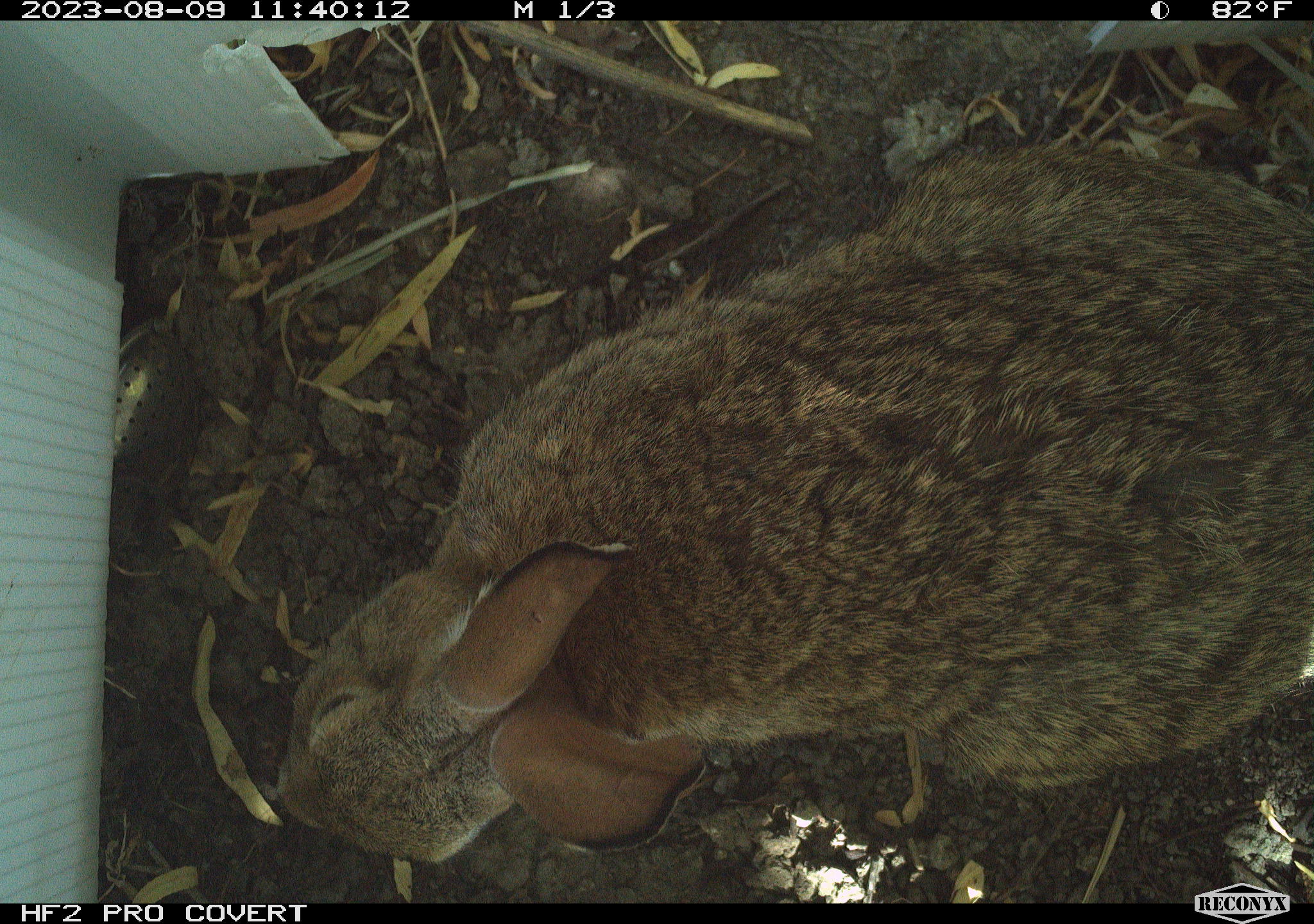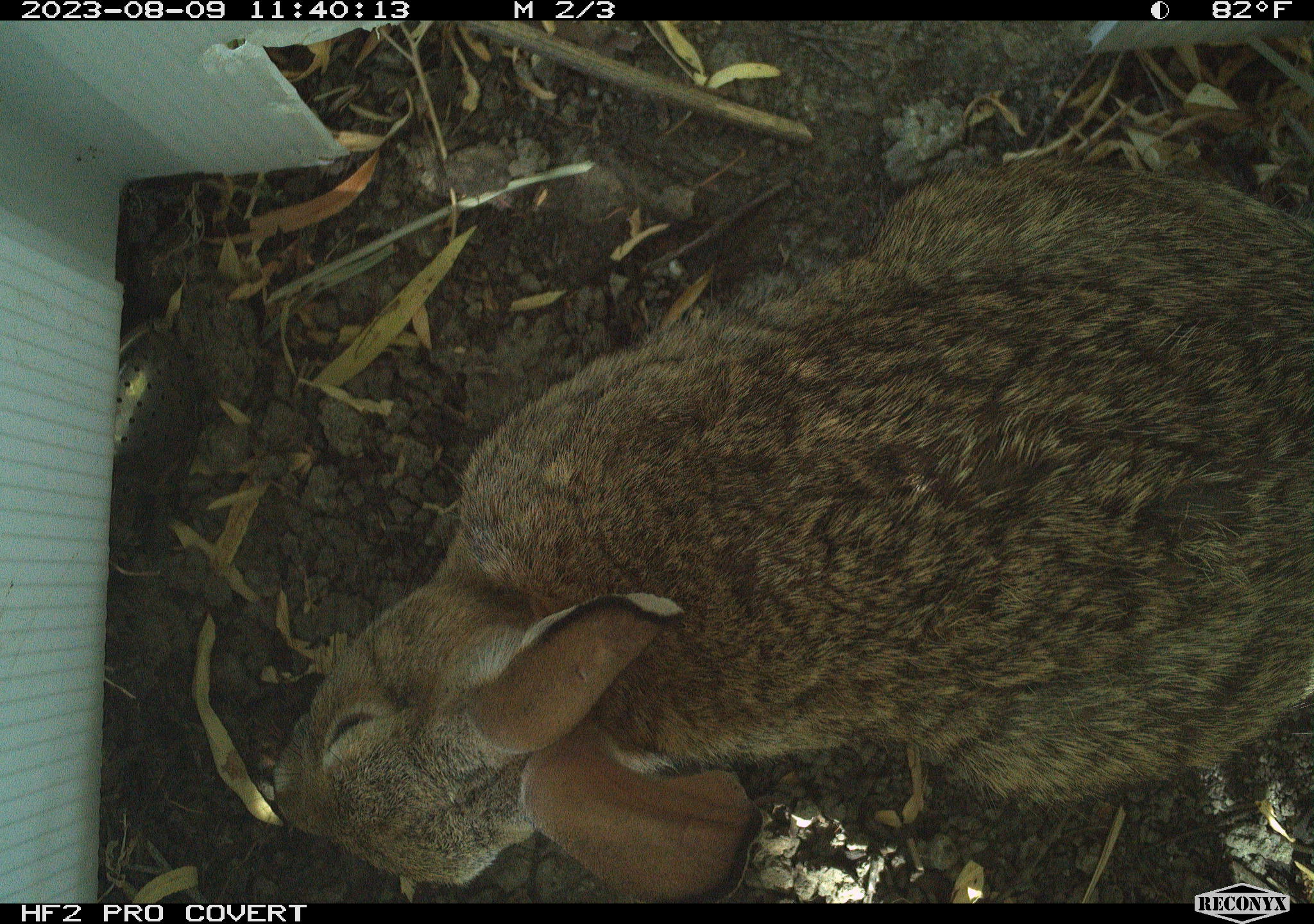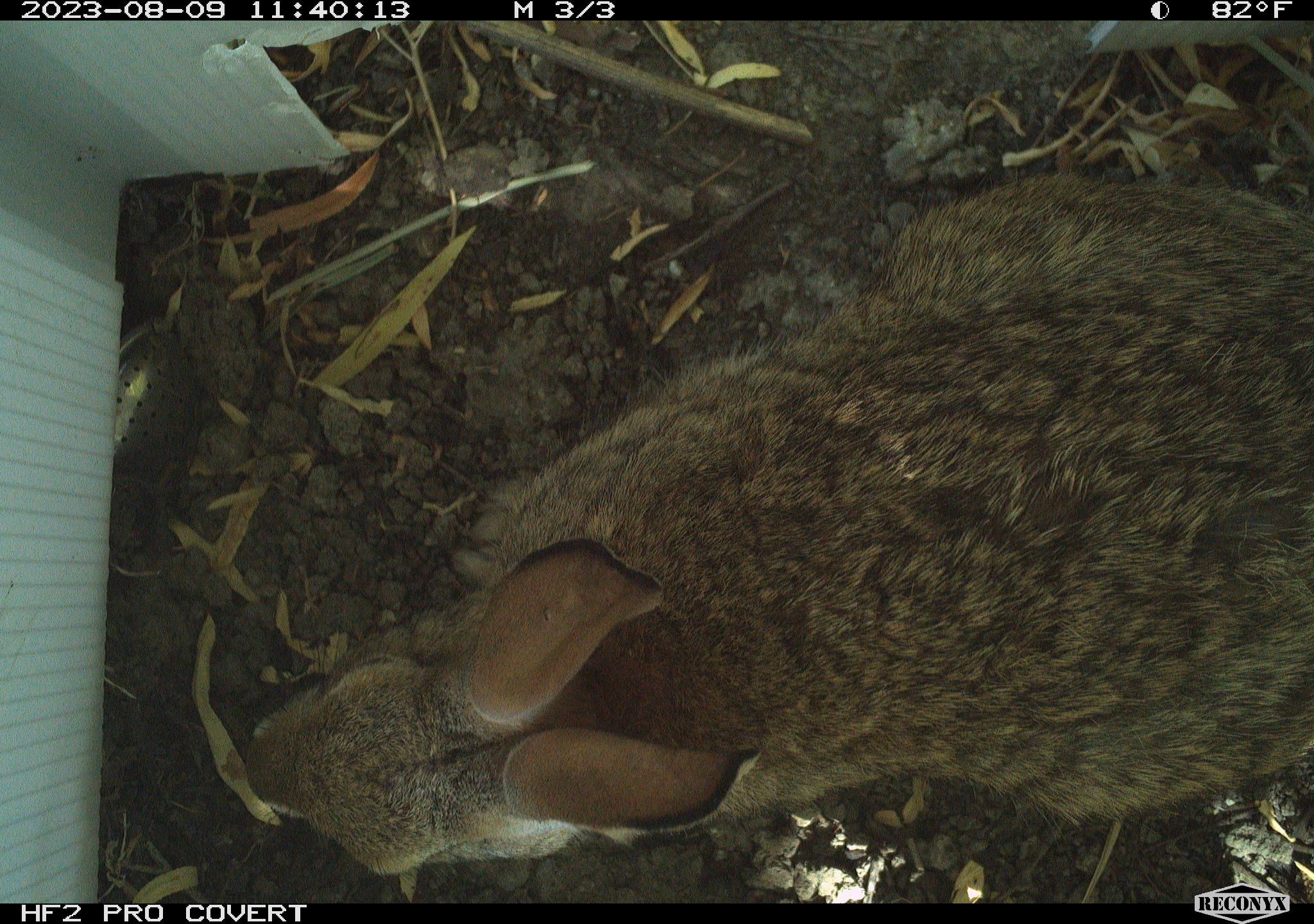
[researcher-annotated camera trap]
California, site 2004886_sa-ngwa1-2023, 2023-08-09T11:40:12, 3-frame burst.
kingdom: Animalia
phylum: Chordata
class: Mammalia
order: Lagomorpha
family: Leporidae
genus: Sylvilagus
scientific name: Sylvilagus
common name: cottontail rabbits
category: sylvilagus species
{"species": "sylvilagus species (cottontail rabbits) (Sylvilagus)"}